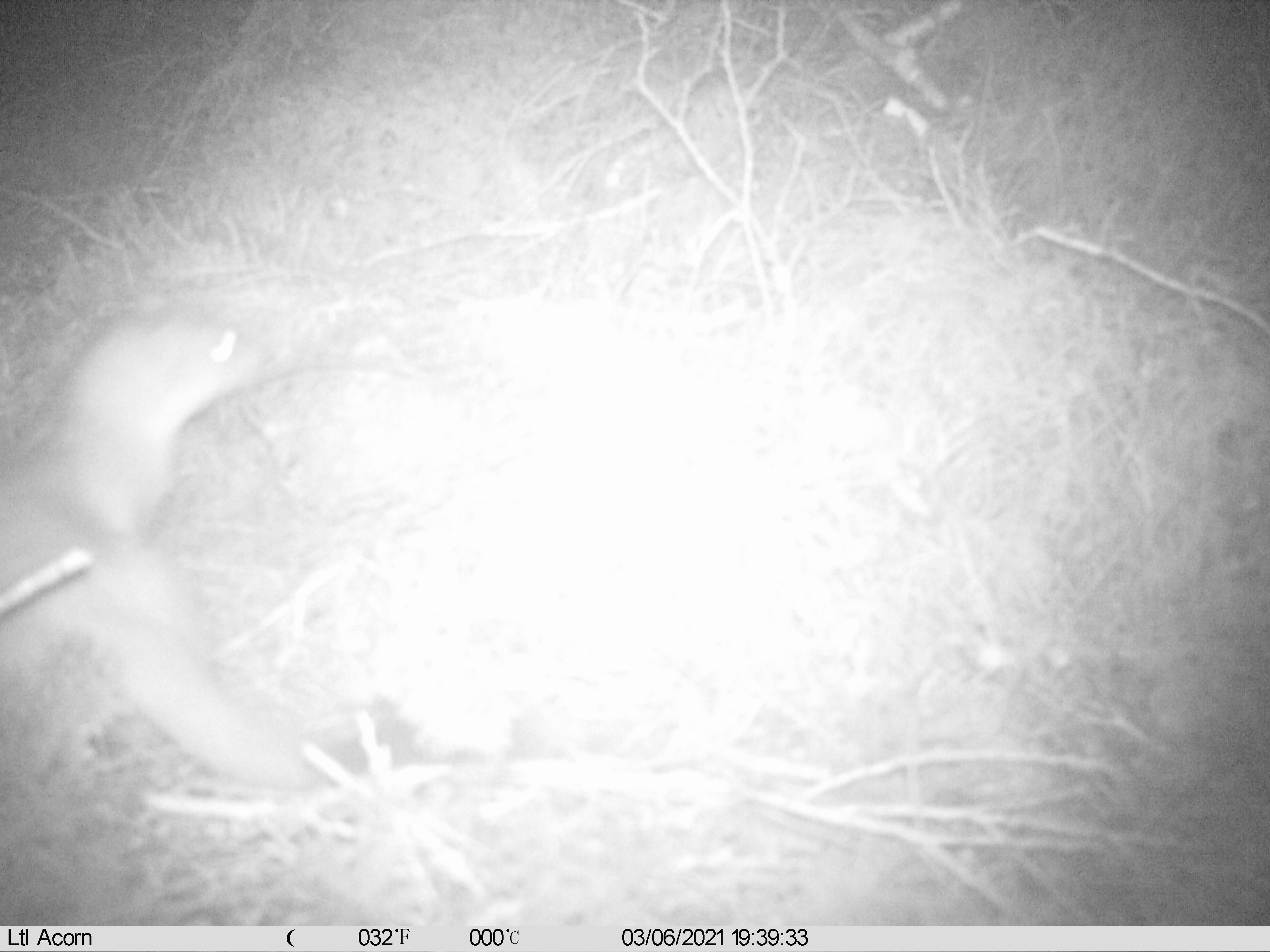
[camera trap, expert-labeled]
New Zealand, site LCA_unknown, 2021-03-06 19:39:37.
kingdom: Animalia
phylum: Chordata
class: Mammalia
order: Carnivora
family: Mustelidae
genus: Mustela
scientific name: Mustela erminea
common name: stoat